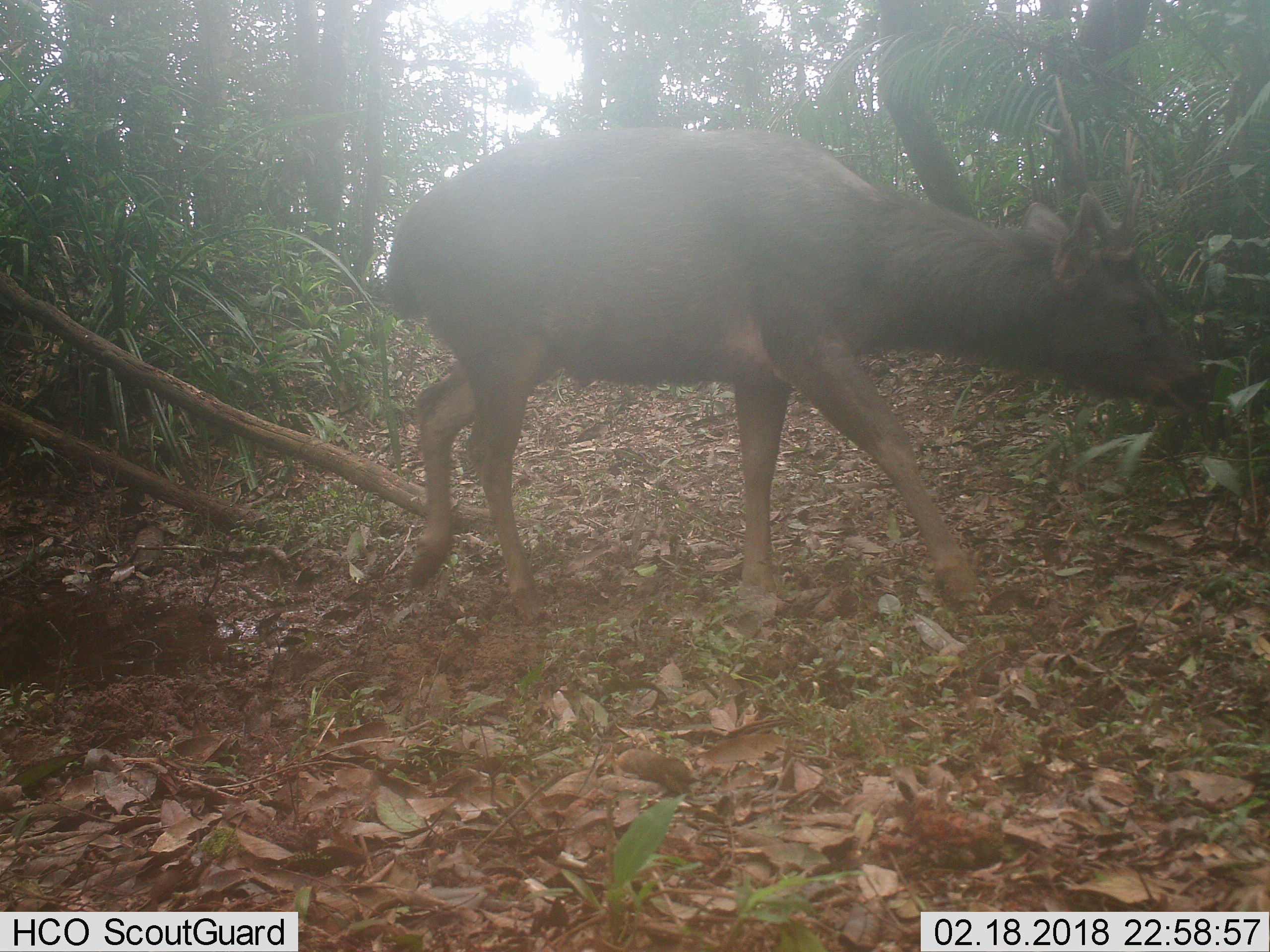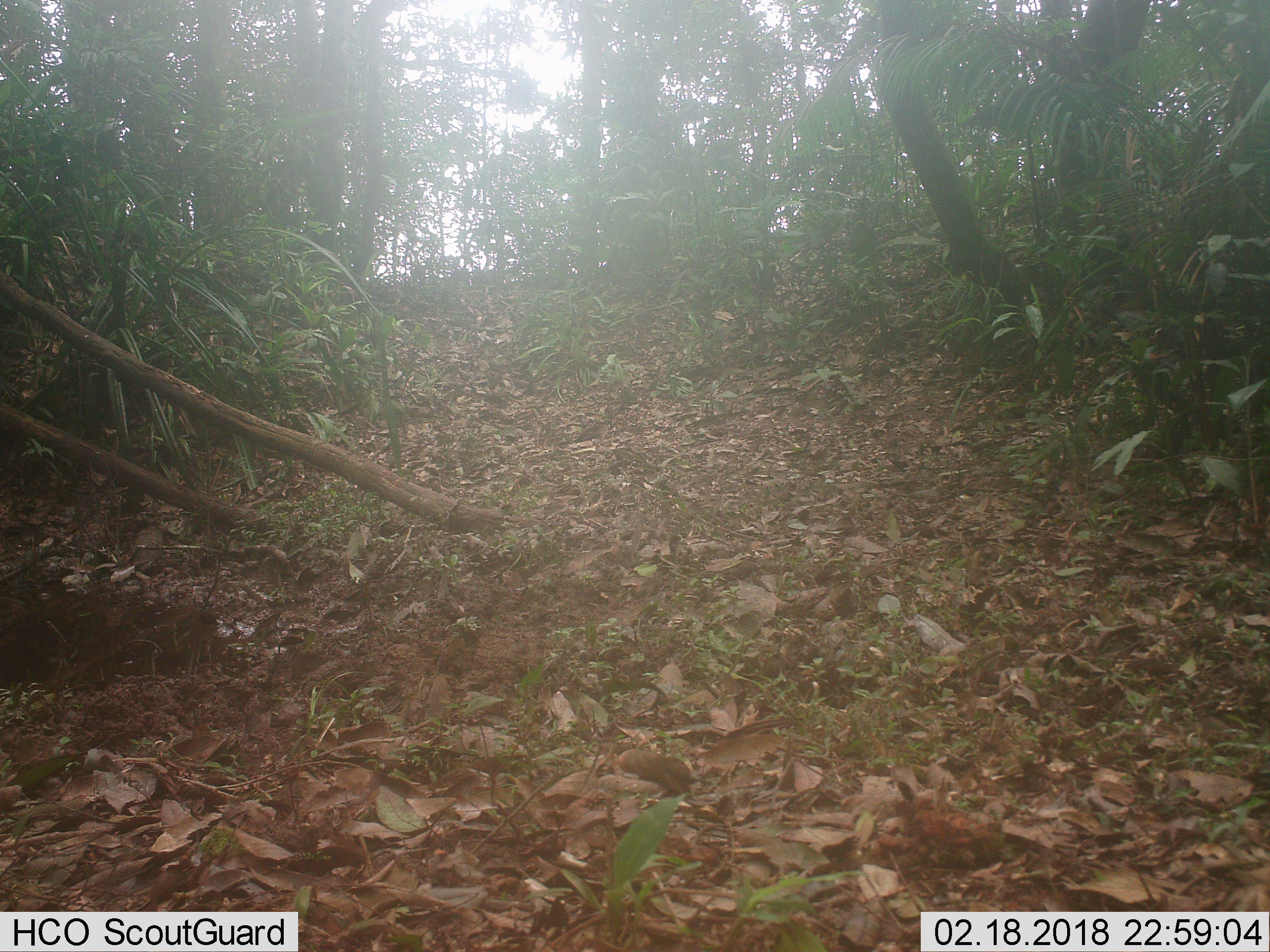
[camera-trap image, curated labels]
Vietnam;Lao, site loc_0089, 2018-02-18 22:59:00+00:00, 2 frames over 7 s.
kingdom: Animalia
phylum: Chordata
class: Mammalia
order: Artiodactyla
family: Cervidae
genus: Rusa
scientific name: Rusa unicolor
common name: sambar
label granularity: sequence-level